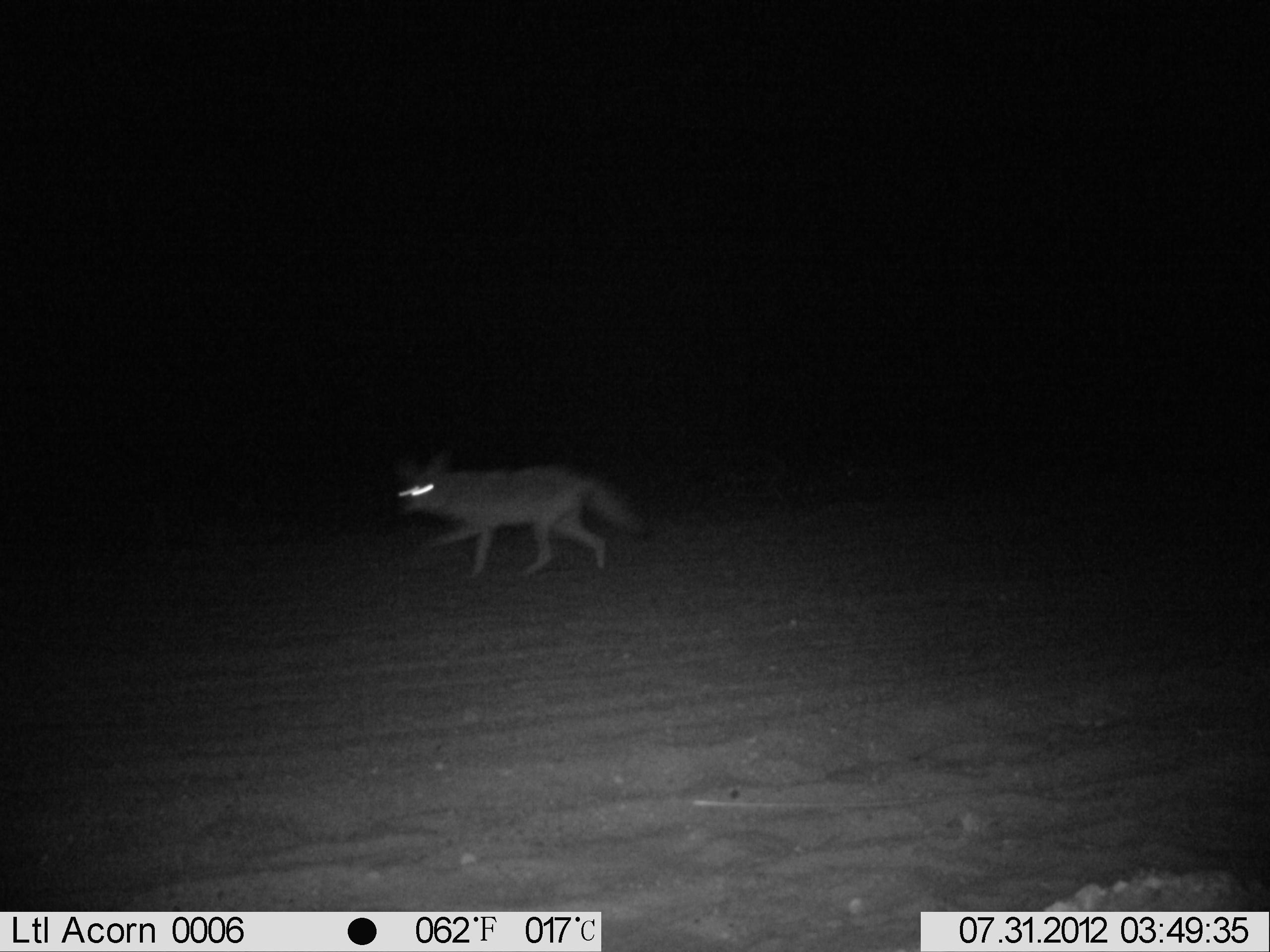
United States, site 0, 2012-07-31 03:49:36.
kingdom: Animalia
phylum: Chordata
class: Mammalia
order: Carnivora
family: Canidae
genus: Canis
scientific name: Canis latrans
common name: coyote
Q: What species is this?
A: Coyote (Canis latrans).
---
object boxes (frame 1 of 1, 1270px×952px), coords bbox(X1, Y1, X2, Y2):
coyote: bbox(383, 438, 638, 581)